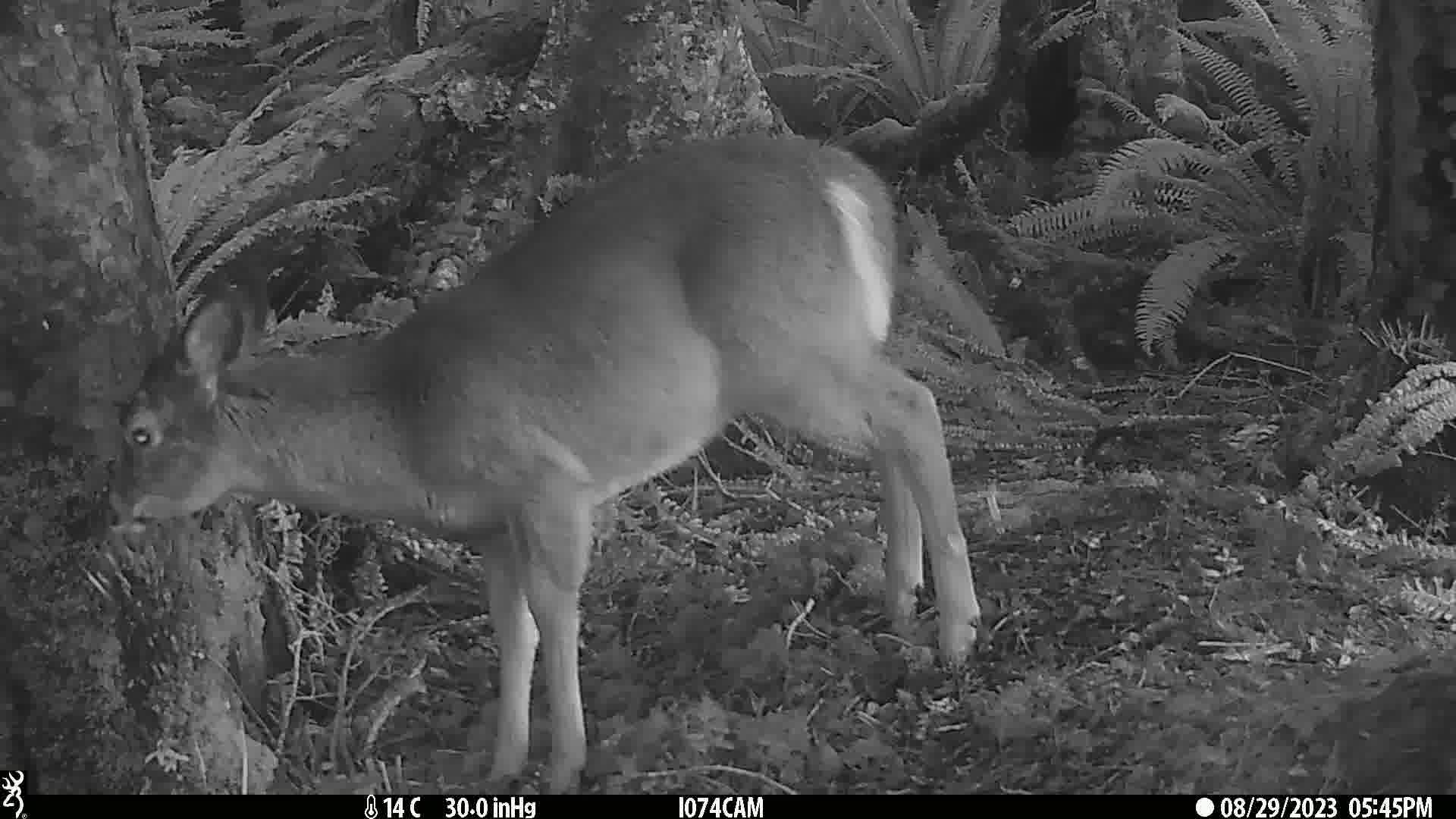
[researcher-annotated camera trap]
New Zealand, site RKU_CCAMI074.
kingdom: Animalia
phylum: Chordata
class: Mammalia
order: Artiodactyla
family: Cervidae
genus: Odocoileus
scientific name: Odocoileus virginianus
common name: white-tailed deer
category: white tailed deer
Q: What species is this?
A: White tailed deer (white-tailed deer) (Odocoileus virginianus).